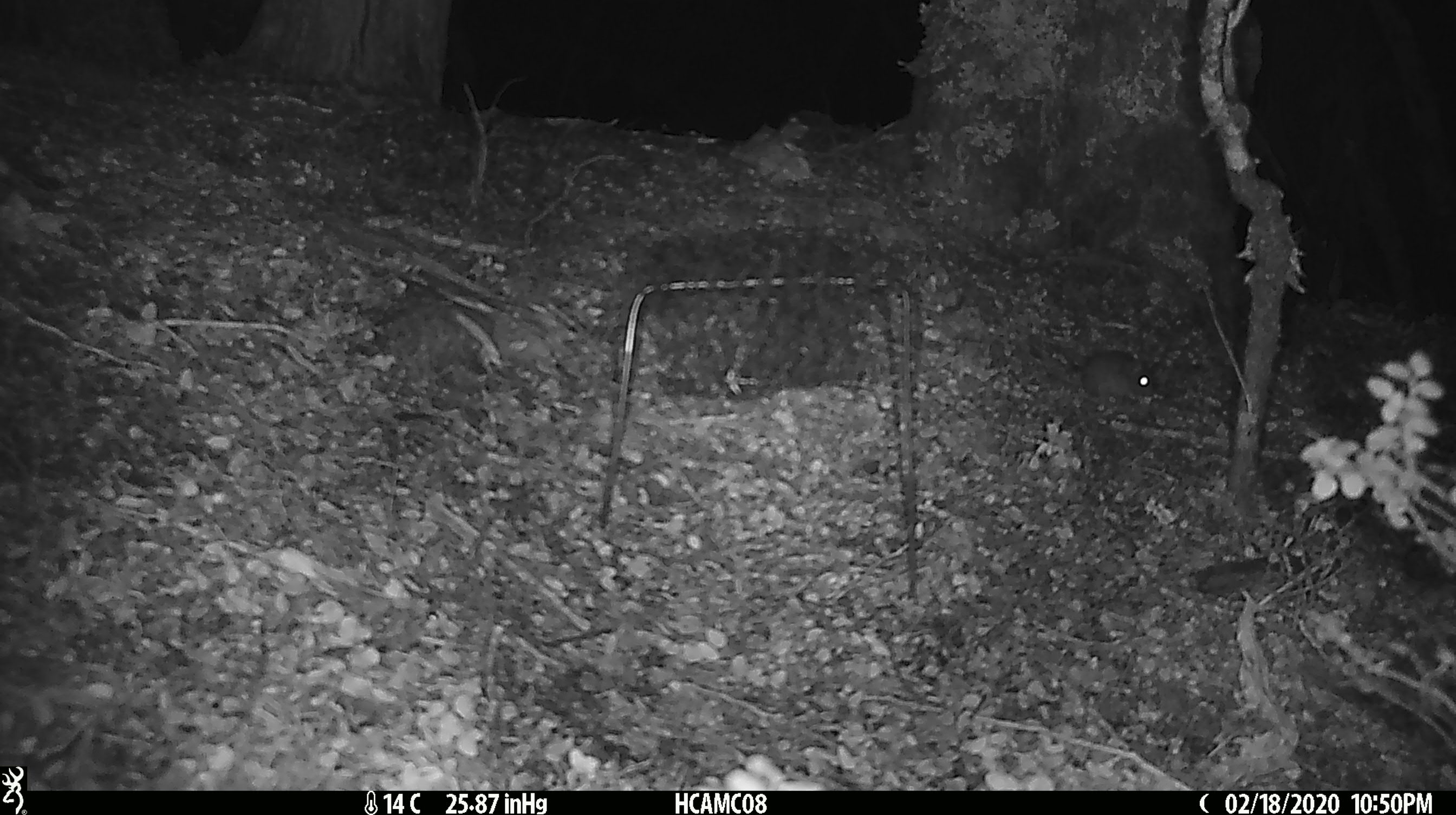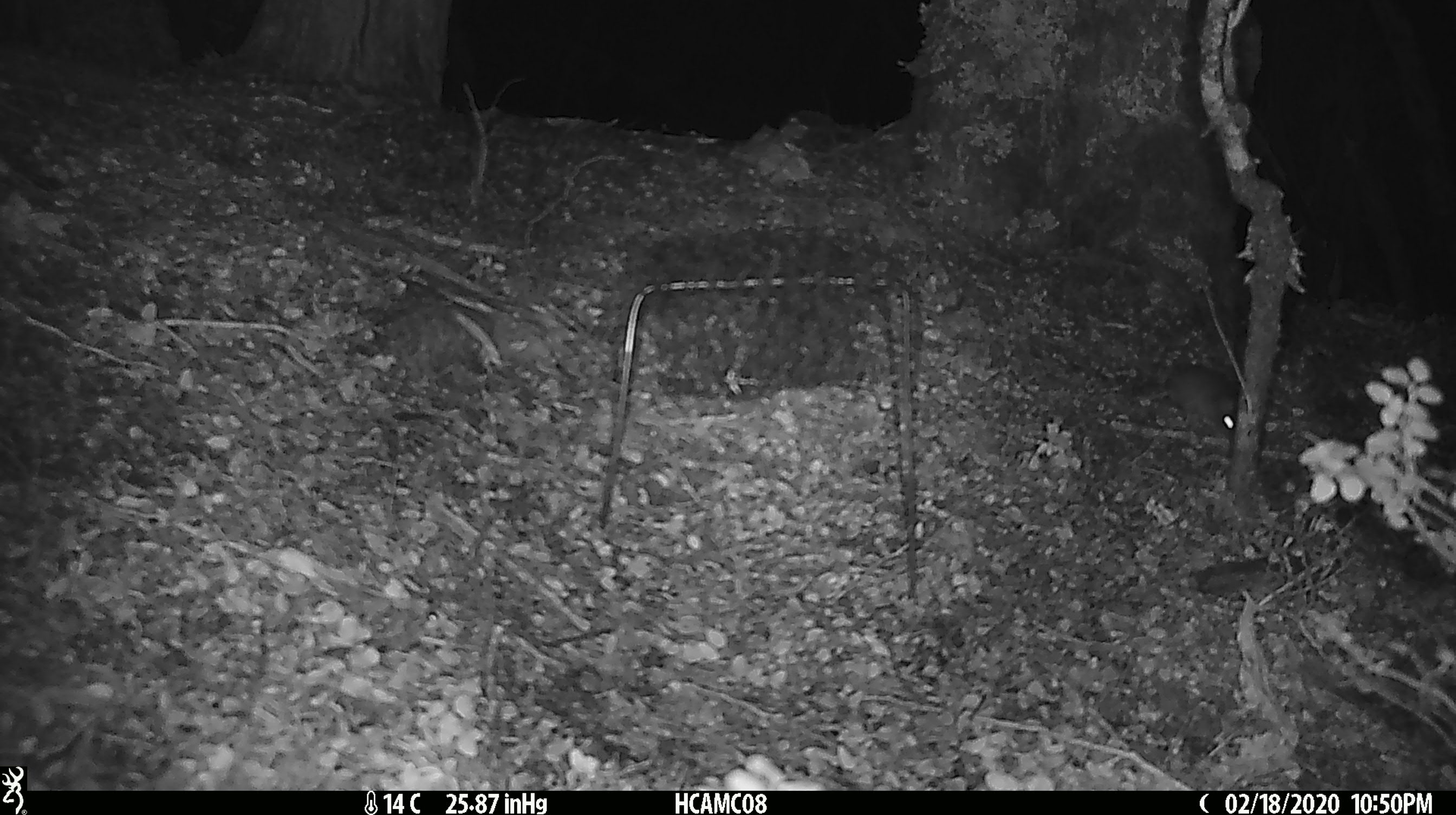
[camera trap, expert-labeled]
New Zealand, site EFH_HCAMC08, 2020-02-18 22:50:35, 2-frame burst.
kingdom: Animalia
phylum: Chordata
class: Mammalia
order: Rodentia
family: Muridae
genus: Mus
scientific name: Mus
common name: mouse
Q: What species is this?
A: Mouse (Mus).